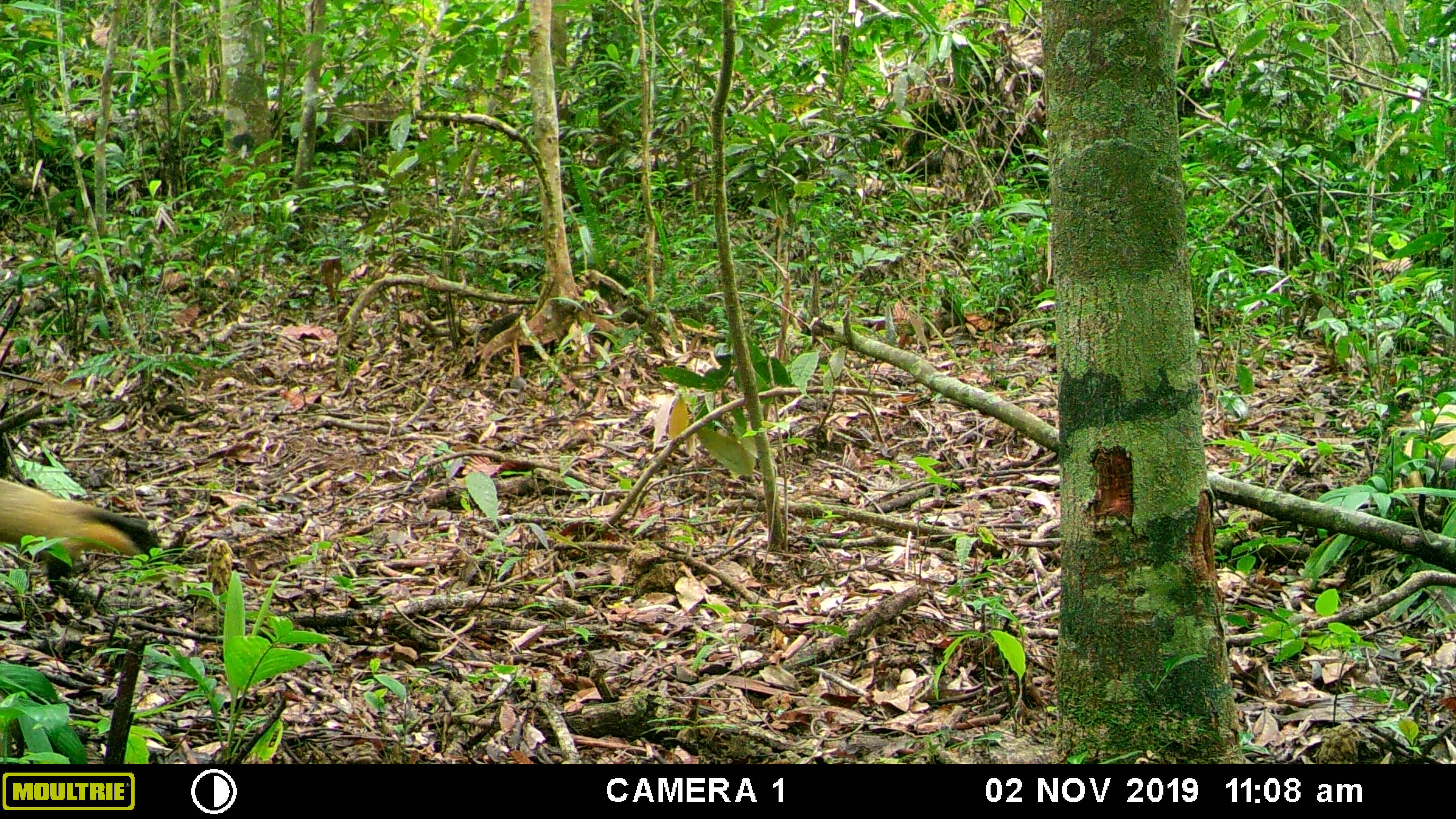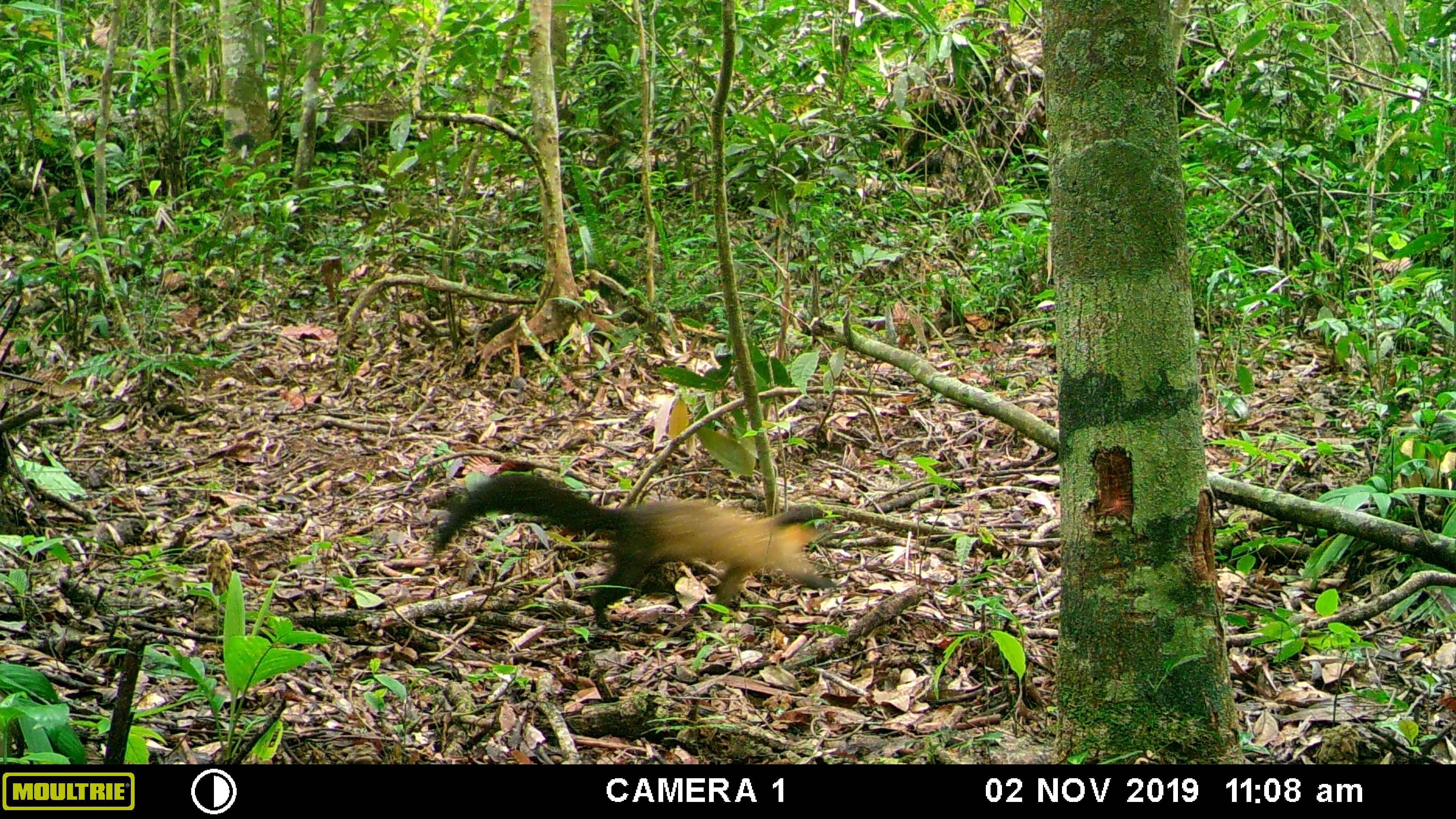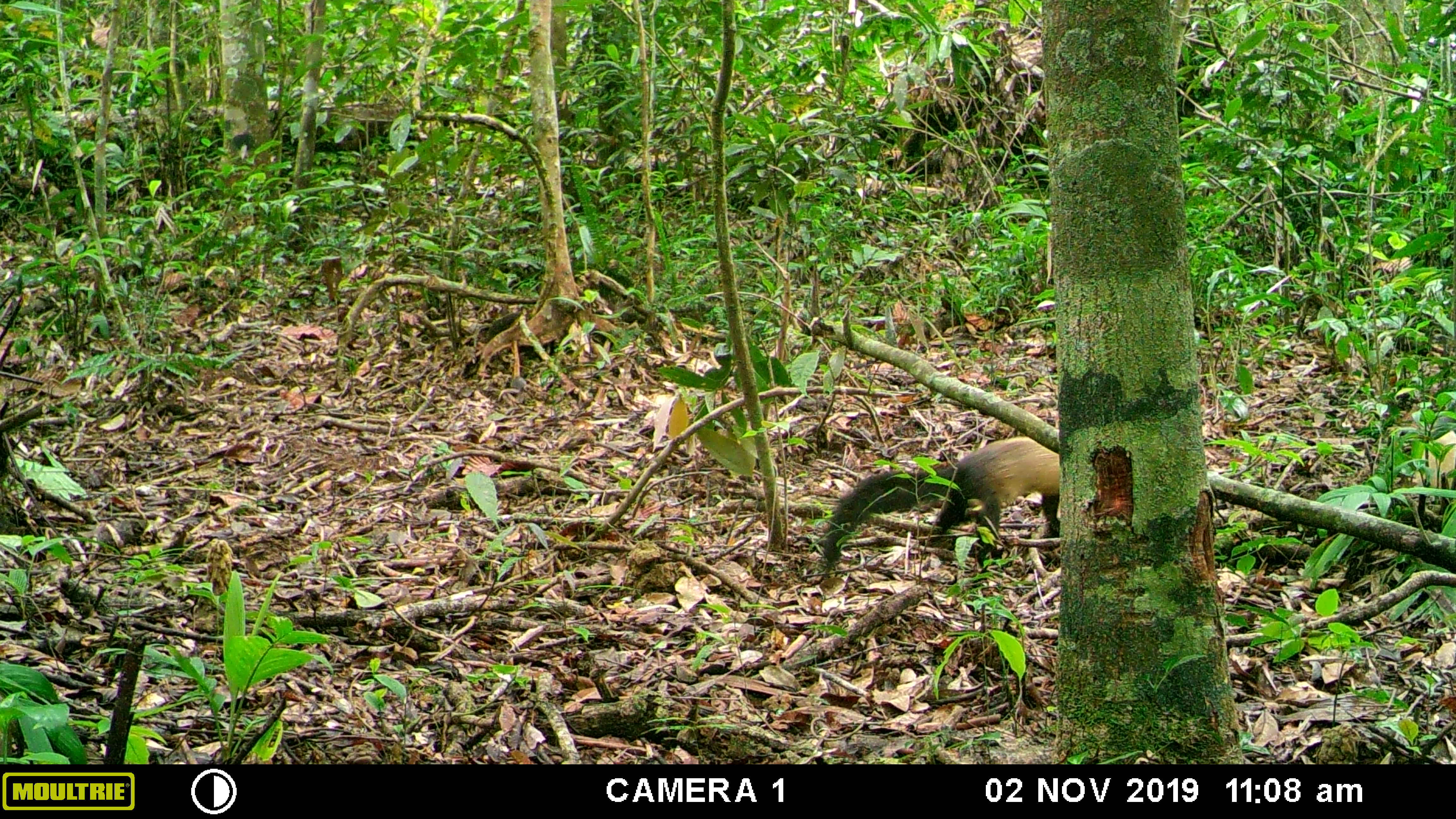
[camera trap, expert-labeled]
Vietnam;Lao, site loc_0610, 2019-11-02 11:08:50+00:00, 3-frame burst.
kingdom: Animalia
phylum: Chordata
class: Mammalia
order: Carnivora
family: Mustelidae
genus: Martes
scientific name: Martes flavigula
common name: yellow-throated marten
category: yellow throated marten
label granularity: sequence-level